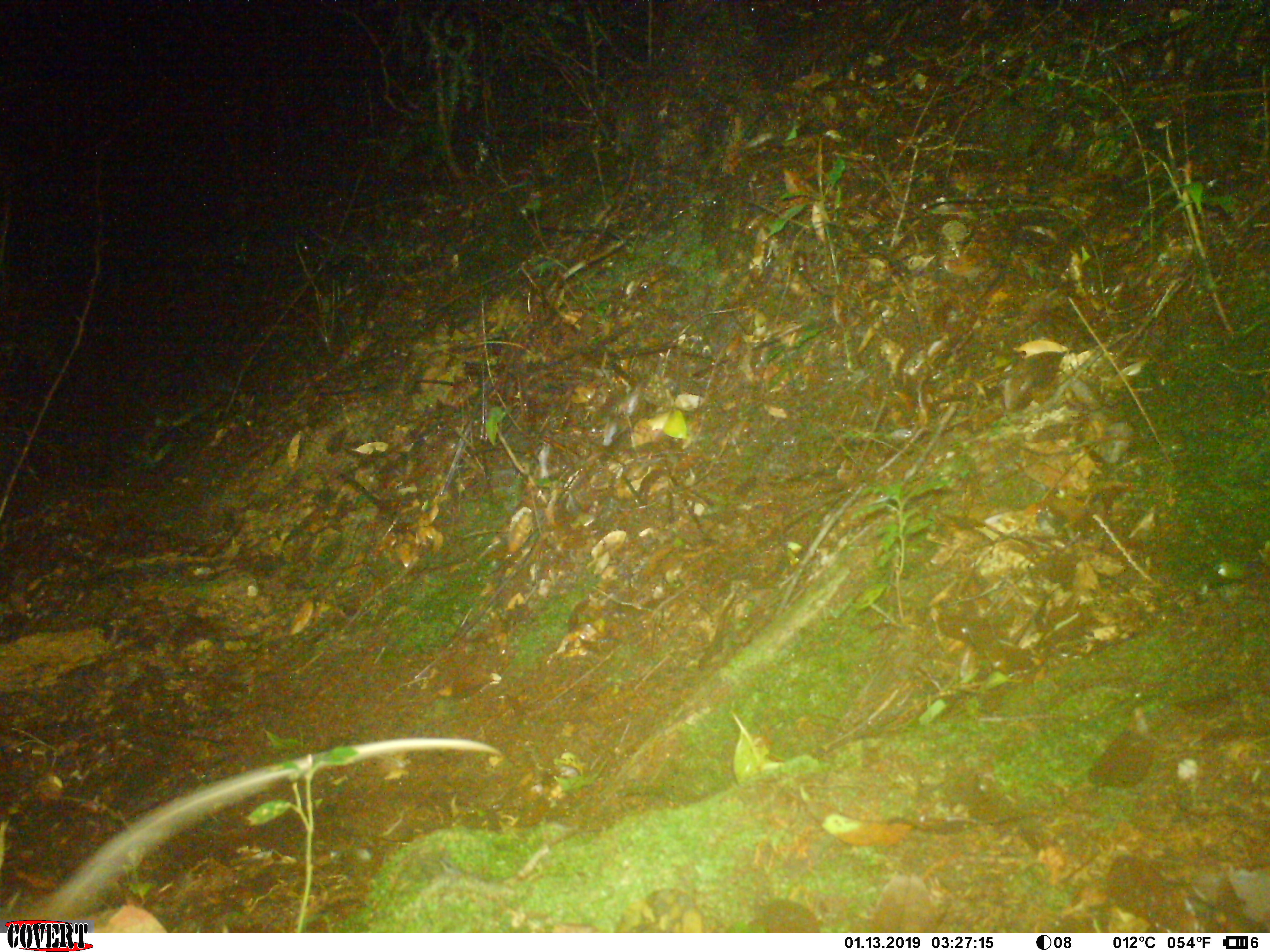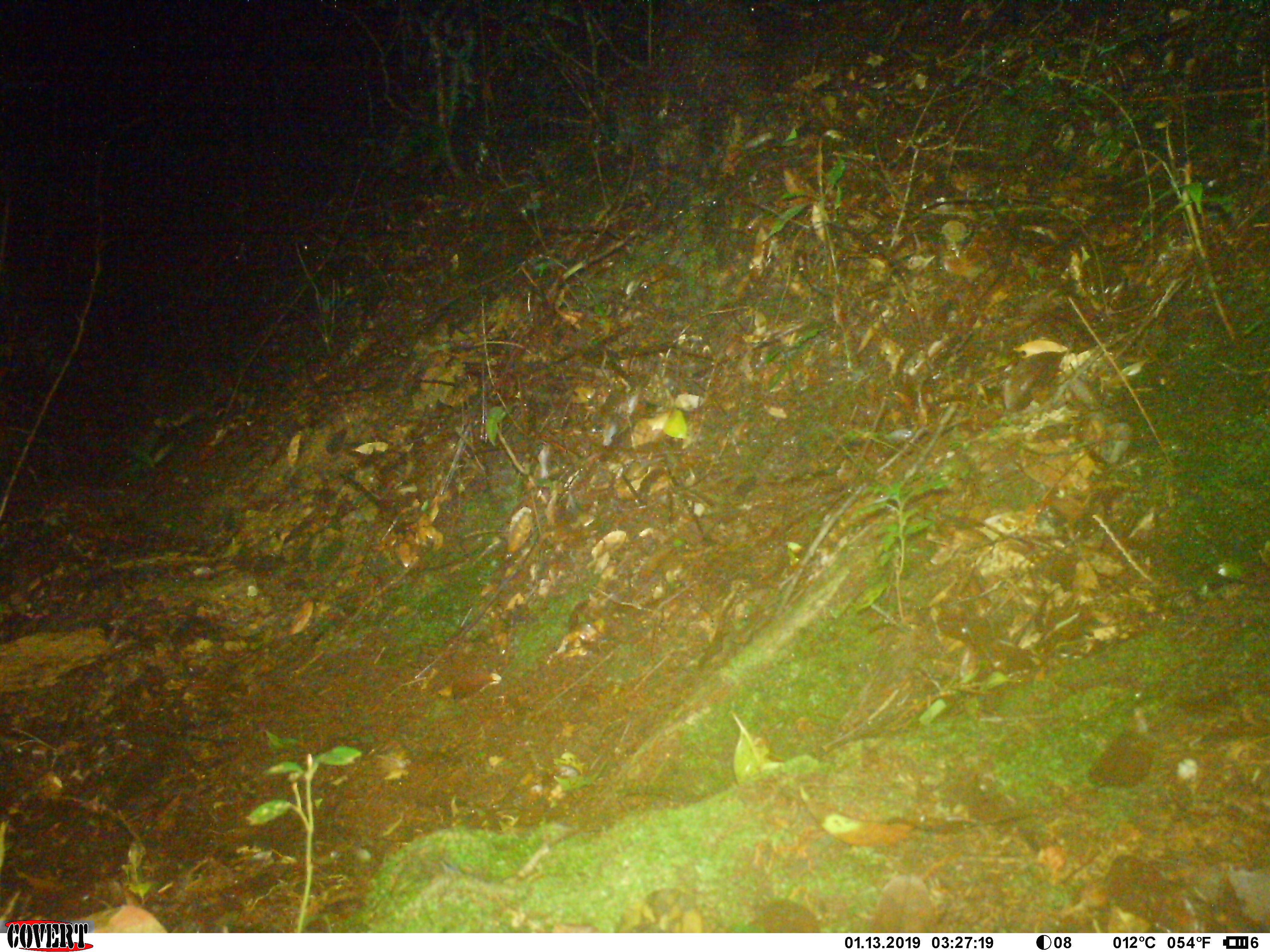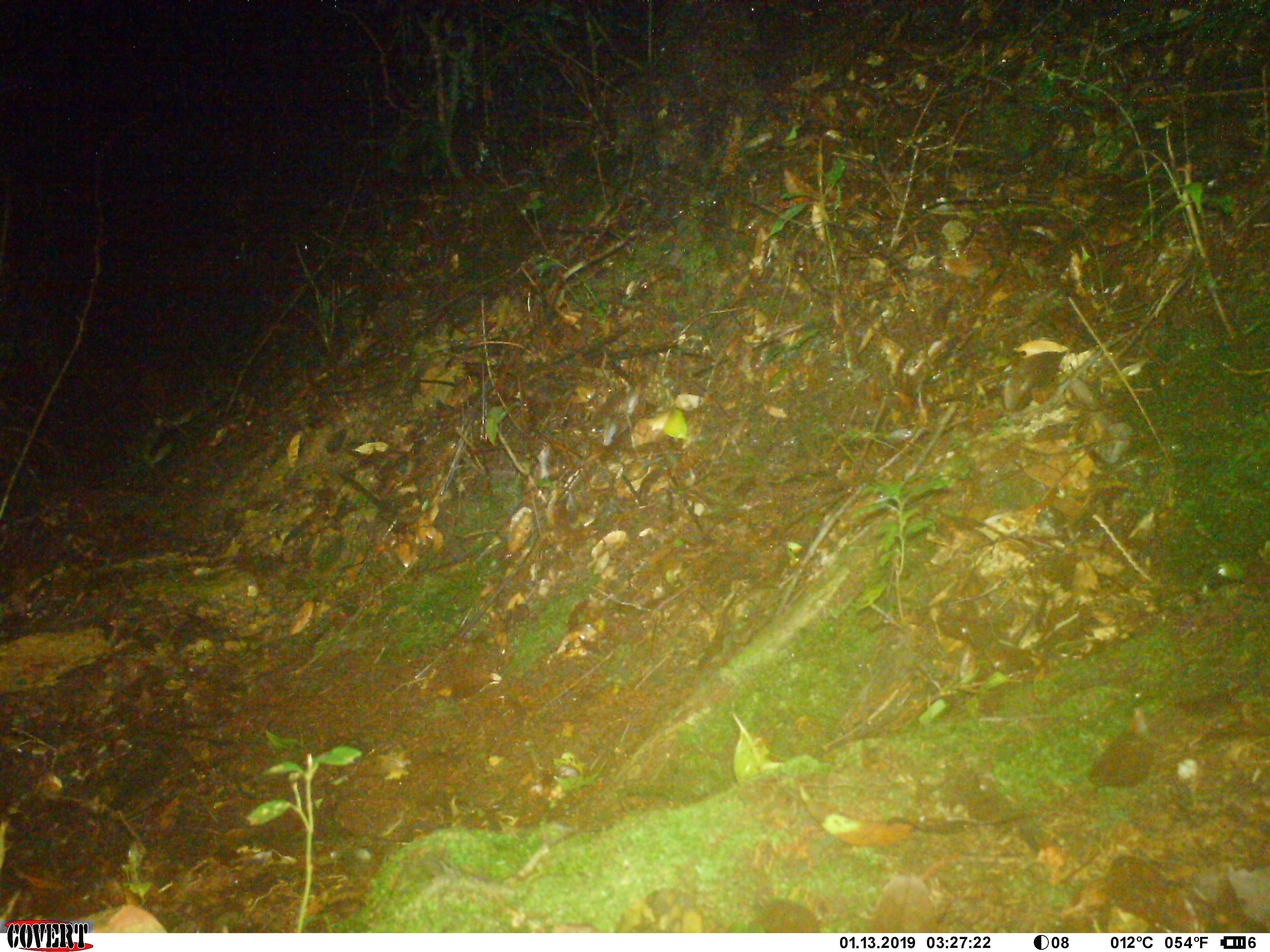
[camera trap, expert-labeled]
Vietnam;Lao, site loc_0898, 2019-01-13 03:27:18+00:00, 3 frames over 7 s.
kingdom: Animalia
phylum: Chordata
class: Mammalia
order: Rodentia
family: Muridae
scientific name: Muridae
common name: old-world mice and rats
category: unidentified murid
Unidentified murid (old-world mice and rats) (Muridae). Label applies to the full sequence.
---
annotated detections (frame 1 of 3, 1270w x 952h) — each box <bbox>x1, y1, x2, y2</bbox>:
unidentified murid: <bbox>1, 736, 500, 933</bbox>